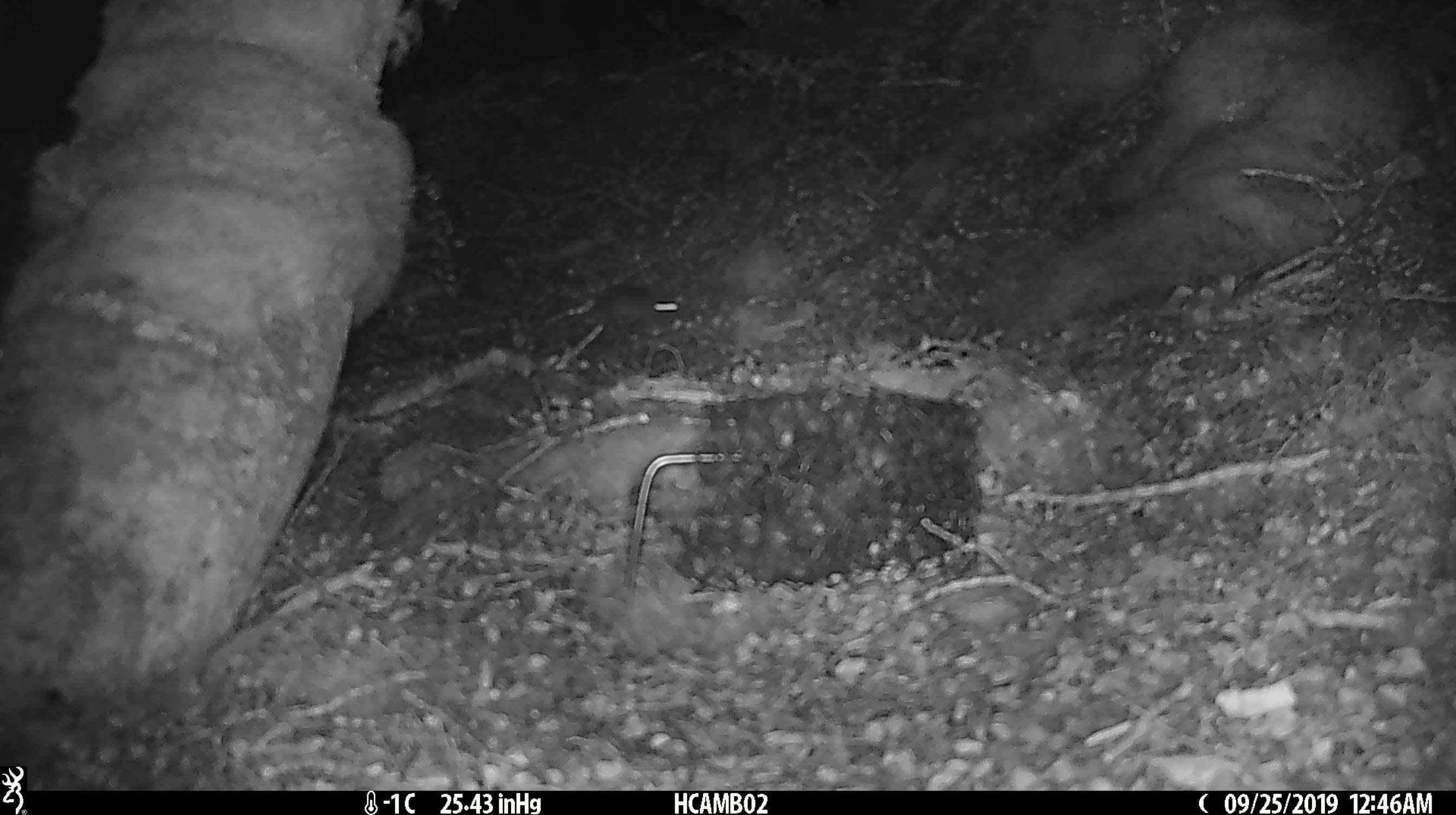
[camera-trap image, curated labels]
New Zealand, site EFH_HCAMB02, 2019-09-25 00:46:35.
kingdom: Animalia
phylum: Chordata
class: Mammalia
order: Rodentia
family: Muridae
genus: Mus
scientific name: Mus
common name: mouse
Mouse (Mus).